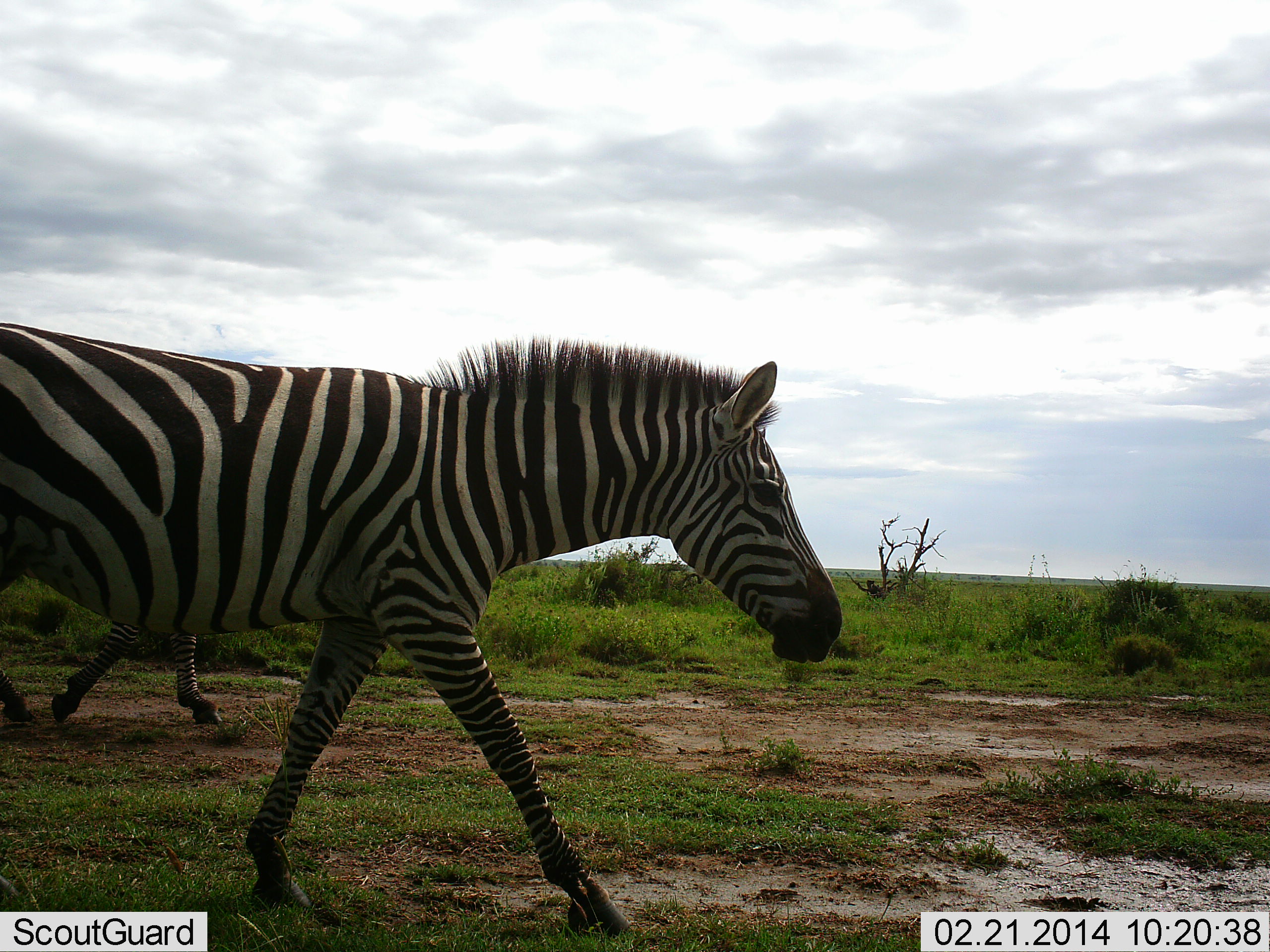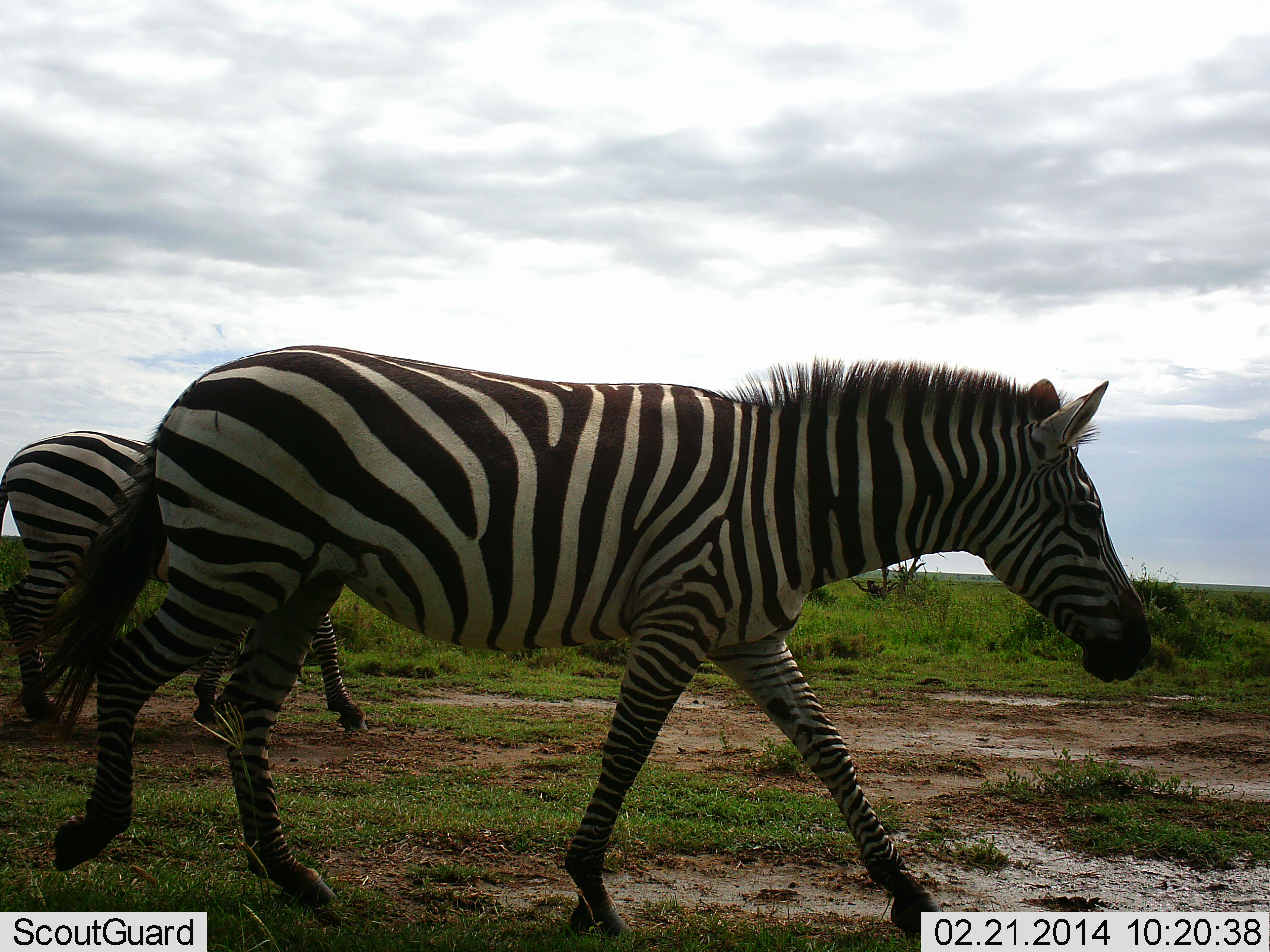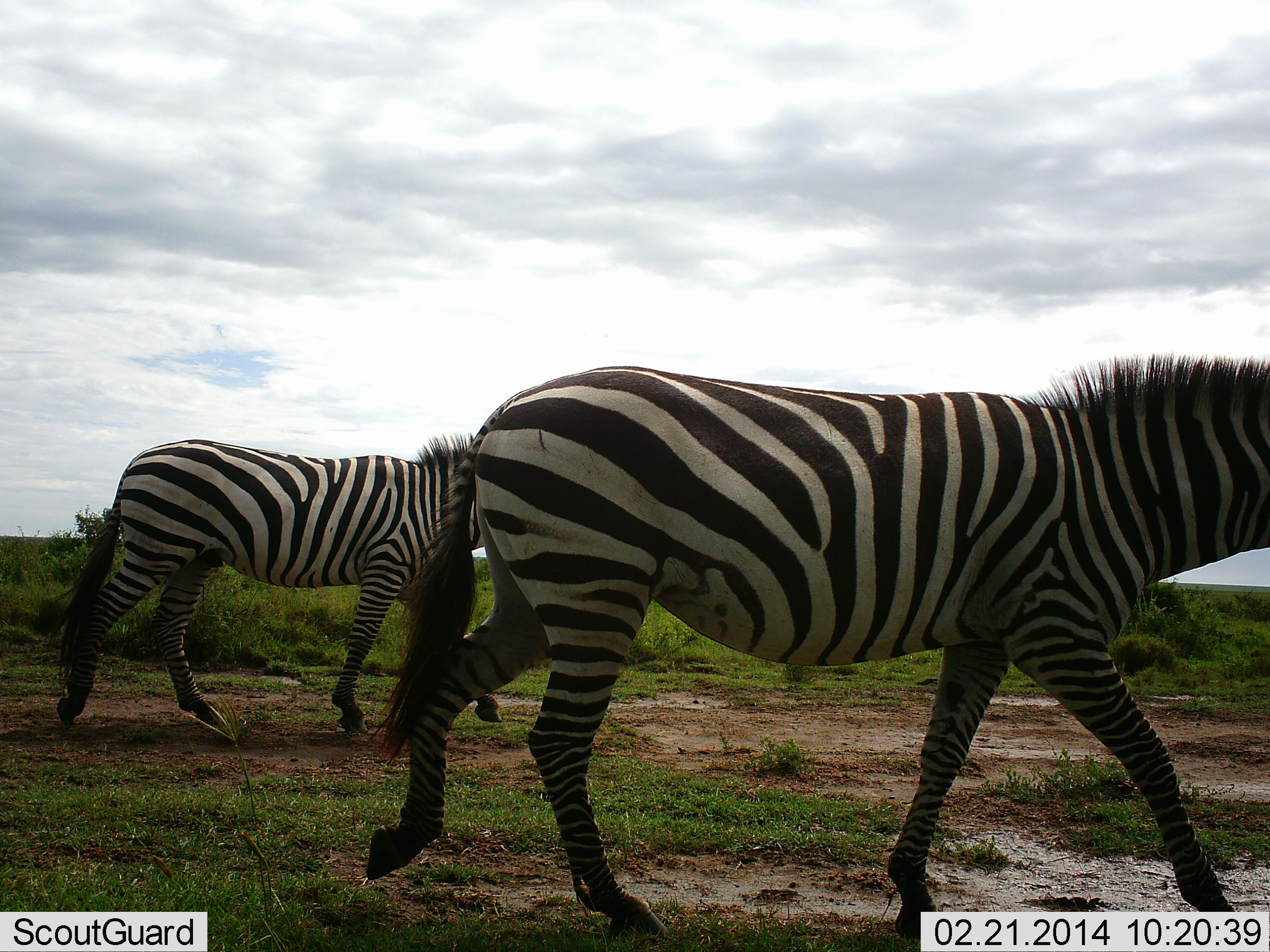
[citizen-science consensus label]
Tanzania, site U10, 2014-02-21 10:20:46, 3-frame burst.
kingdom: Animalia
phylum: Chordata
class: Mammalia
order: Perissodactyla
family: Equidae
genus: Equus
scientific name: Equus quagga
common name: plains zebra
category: zebra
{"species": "zebra (plains zebra) (Equus quagga)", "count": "2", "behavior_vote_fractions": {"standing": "0%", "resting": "0%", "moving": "100%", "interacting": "0%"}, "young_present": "0%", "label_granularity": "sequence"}